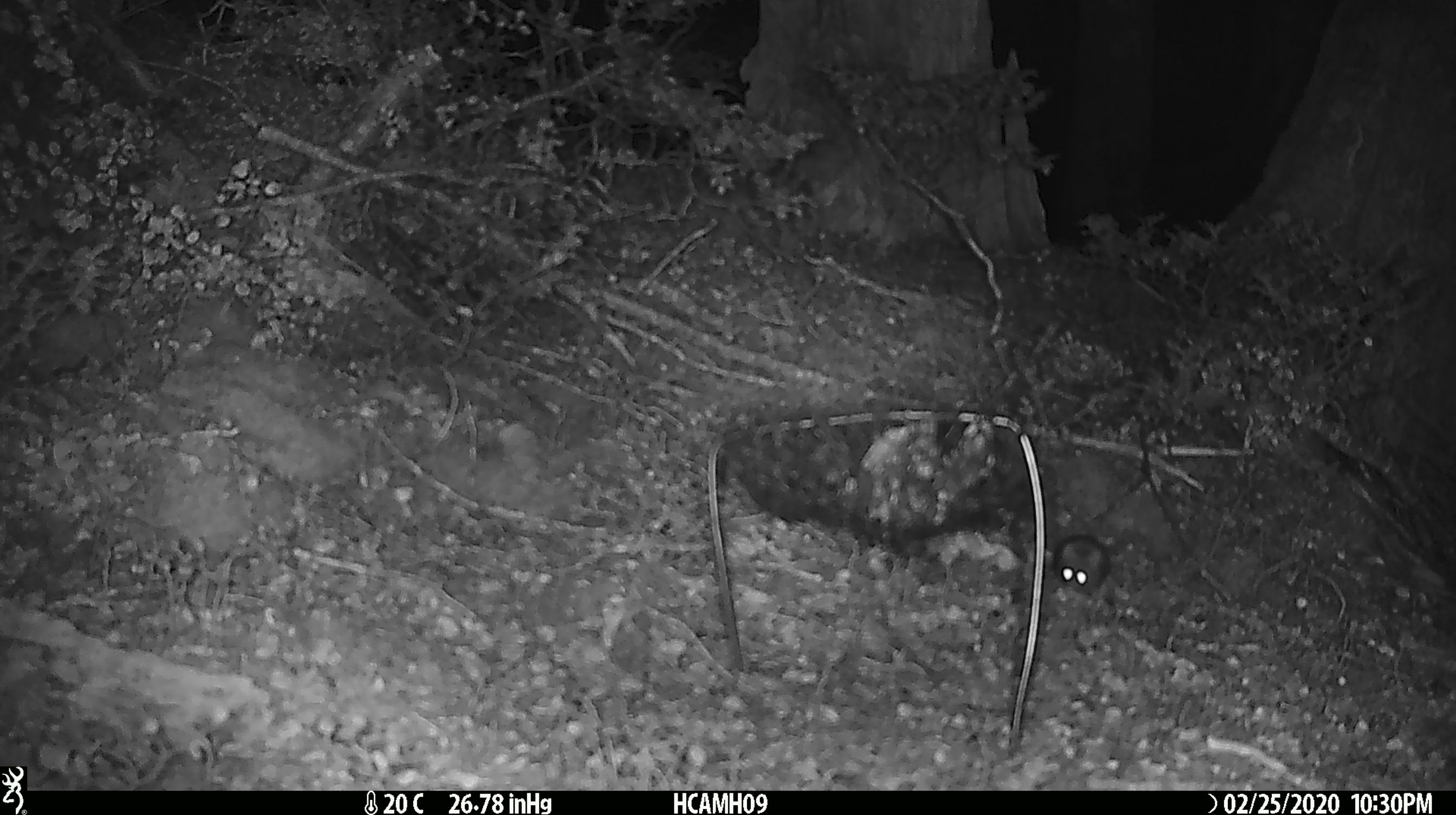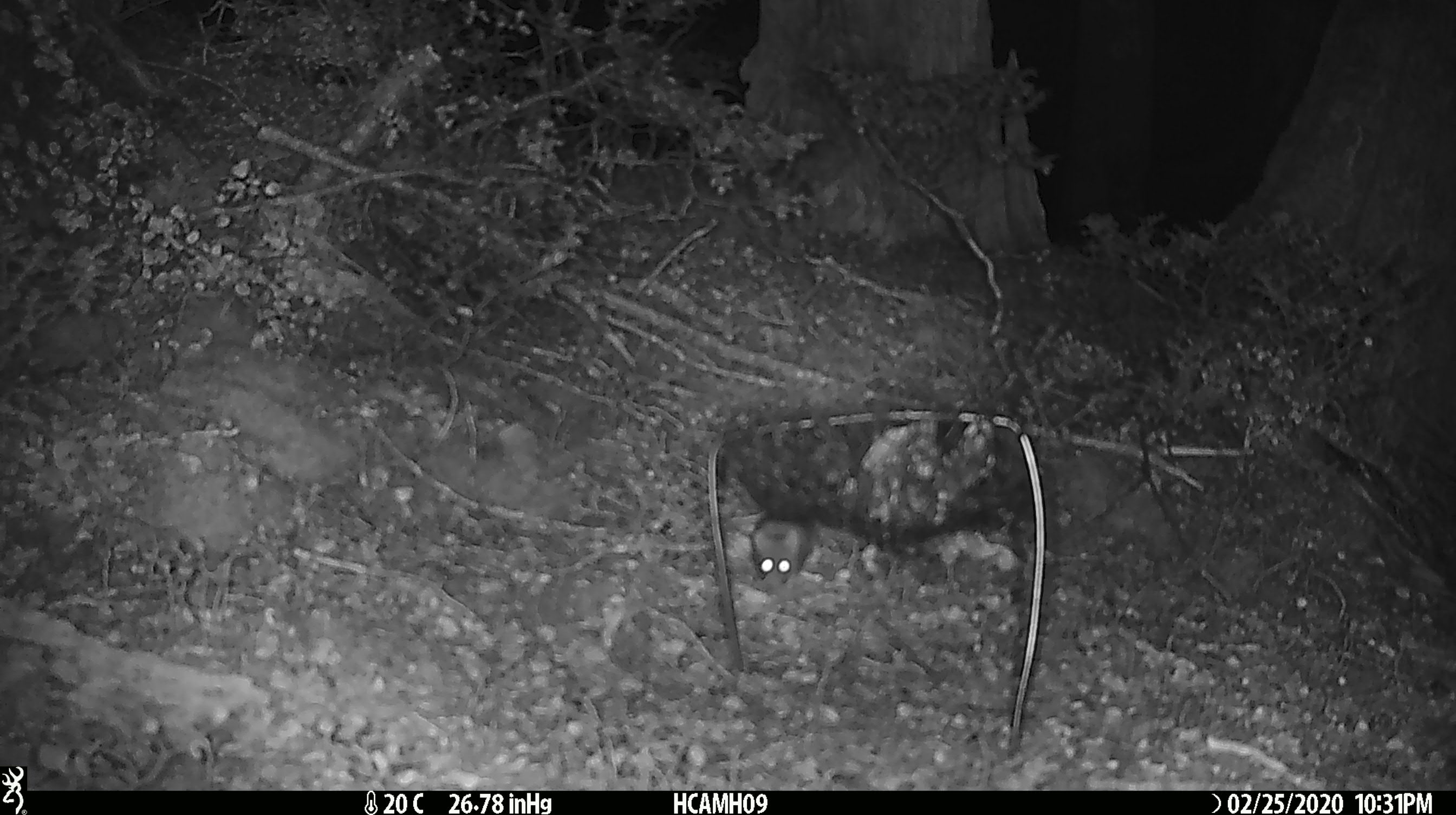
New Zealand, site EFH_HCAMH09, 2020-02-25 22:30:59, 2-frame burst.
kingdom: Animalia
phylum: Chordata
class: Mammalia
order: Rodentia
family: Muridae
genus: Mus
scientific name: Mus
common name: mouse